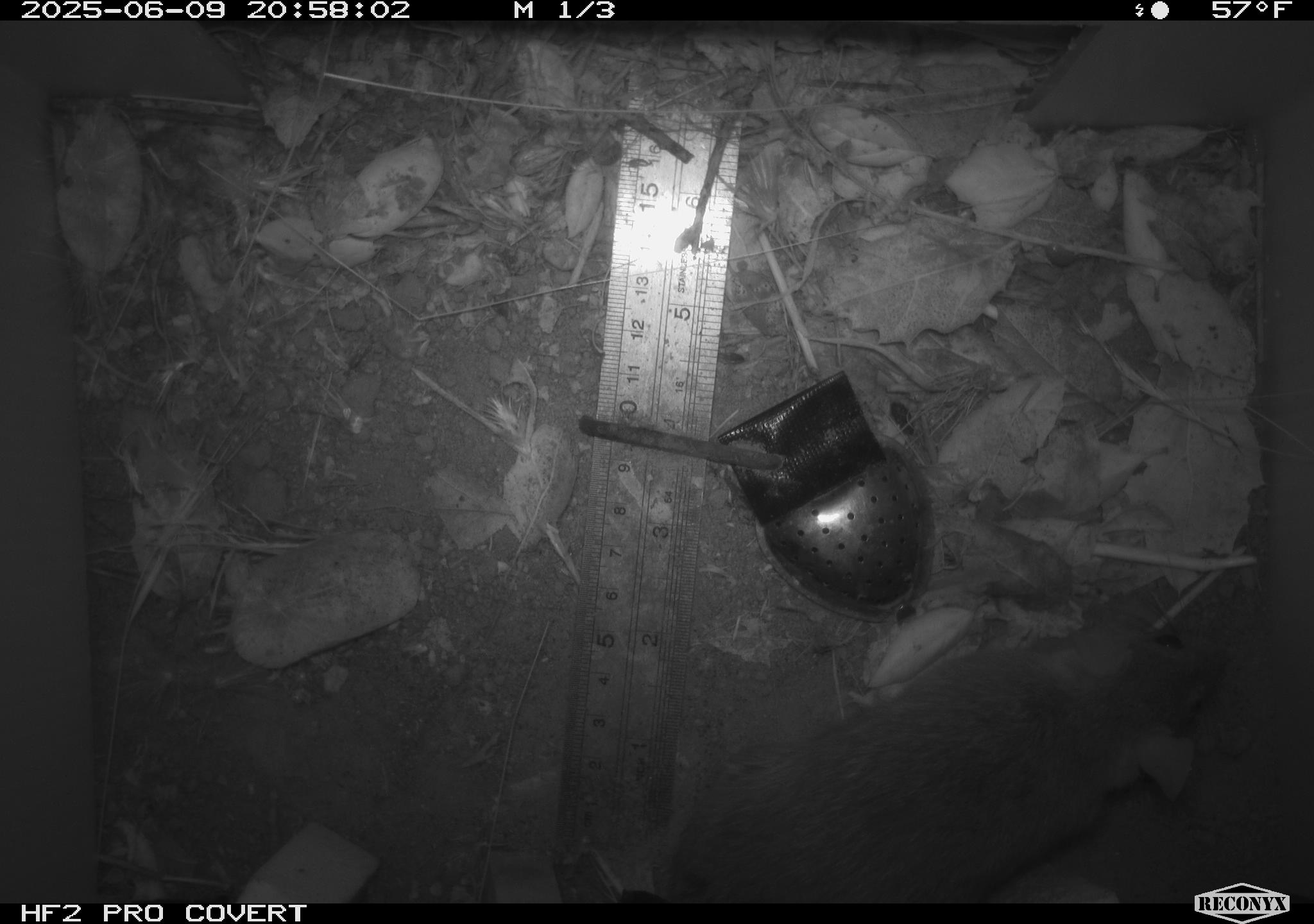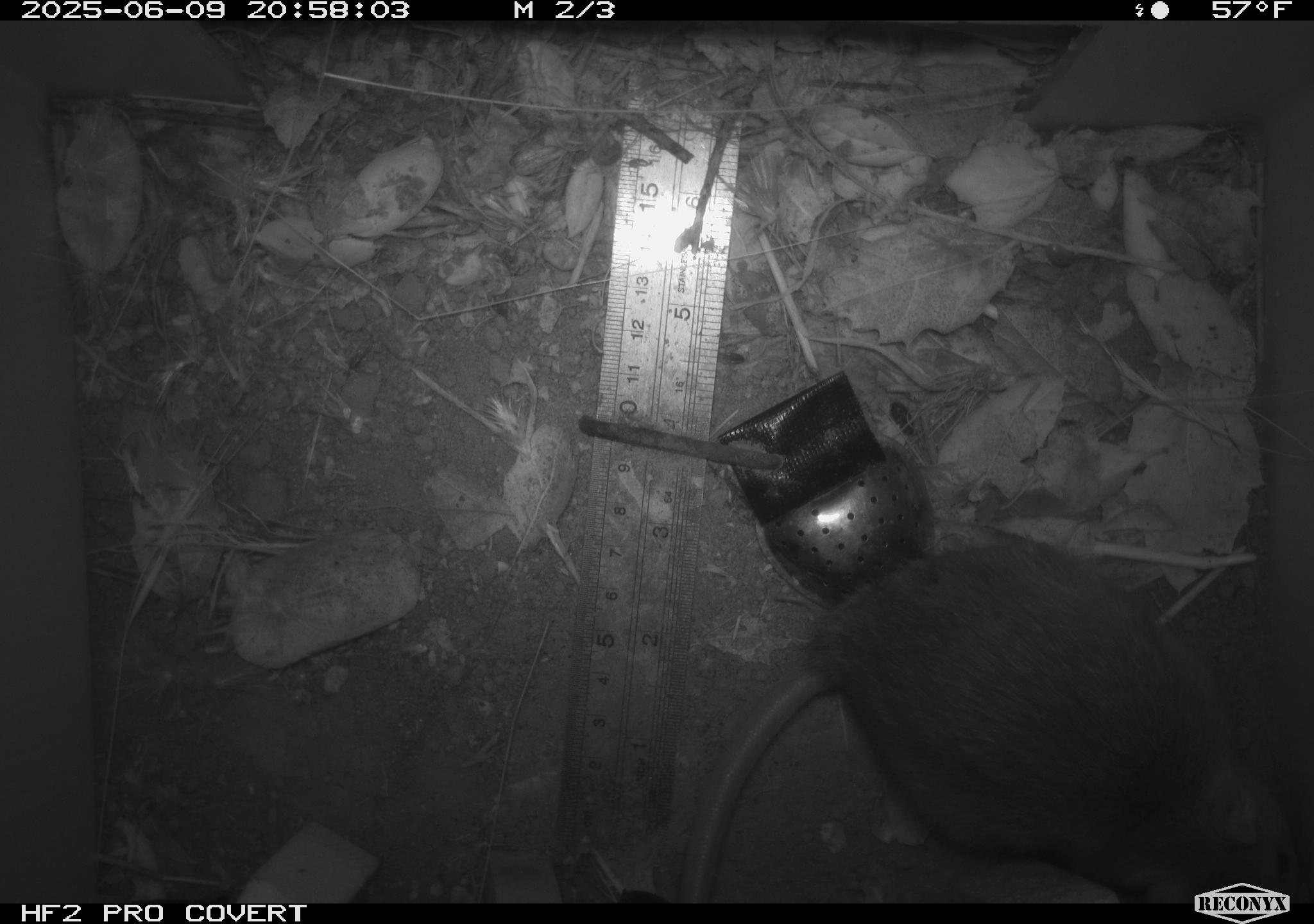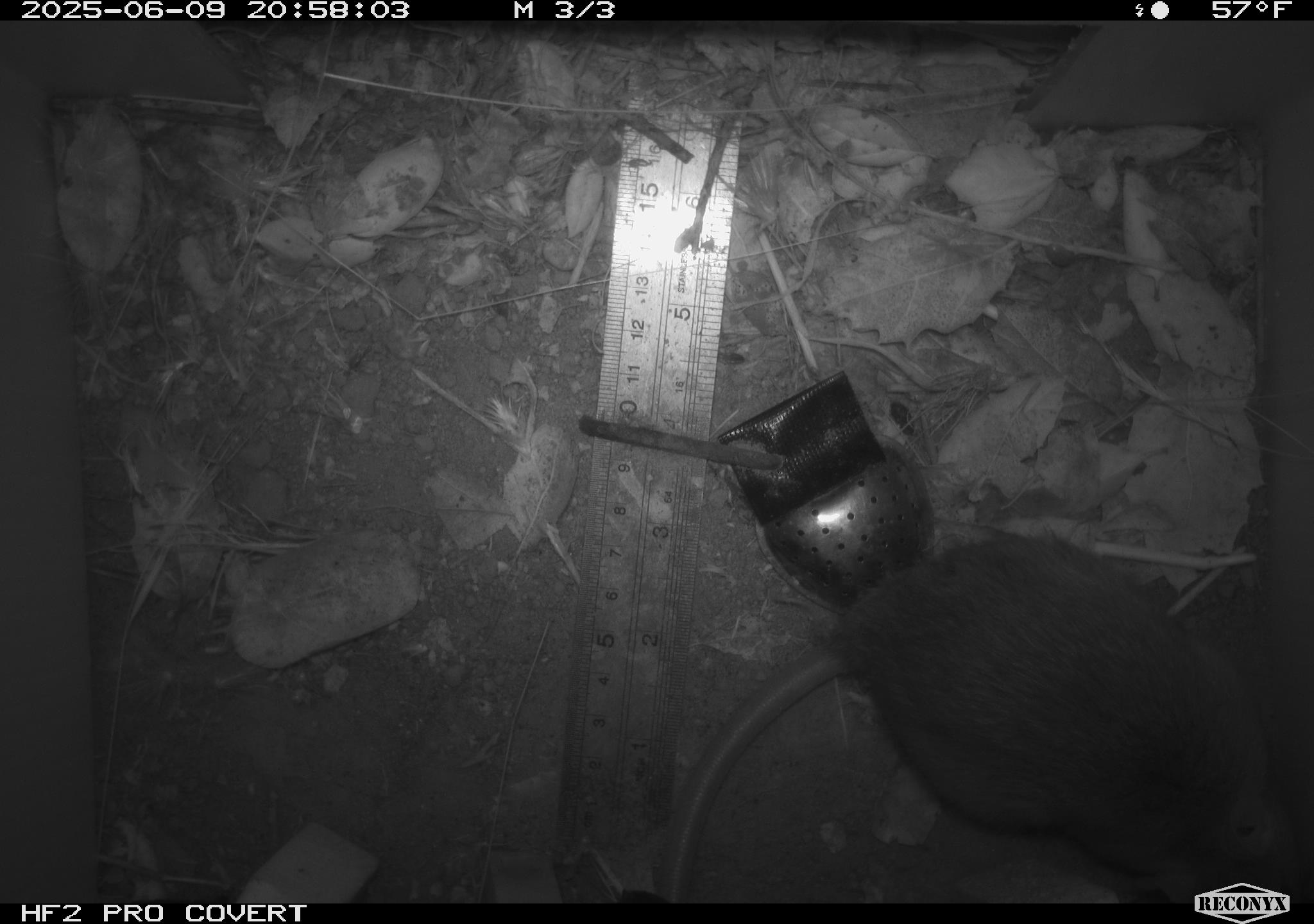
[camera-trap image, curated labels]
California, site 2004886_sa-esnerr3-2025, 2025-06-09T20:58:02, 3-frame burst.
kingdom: Animalia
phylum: Chordata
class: Mammalia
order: Rodentia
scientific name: Rodentia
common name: rodent